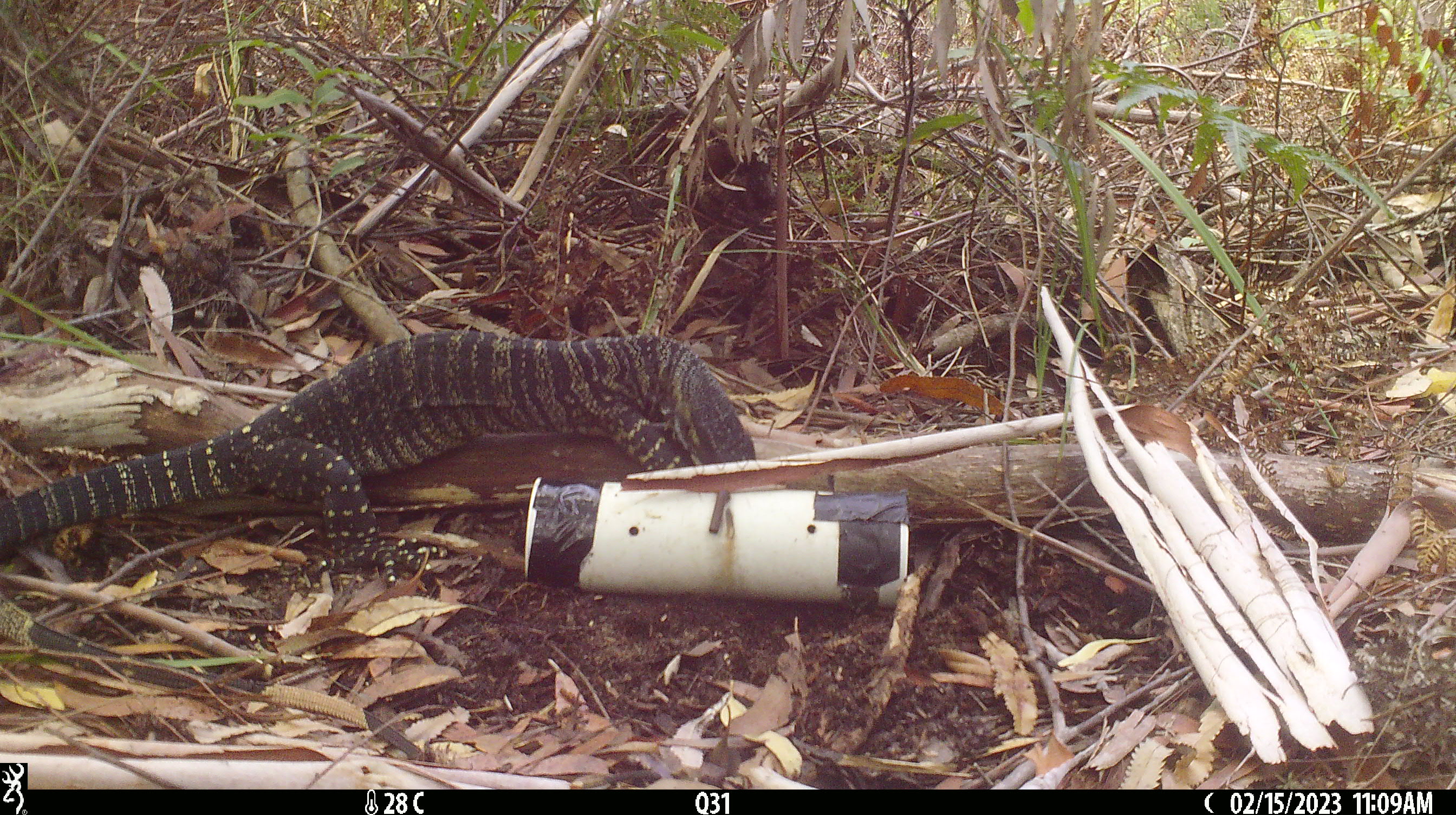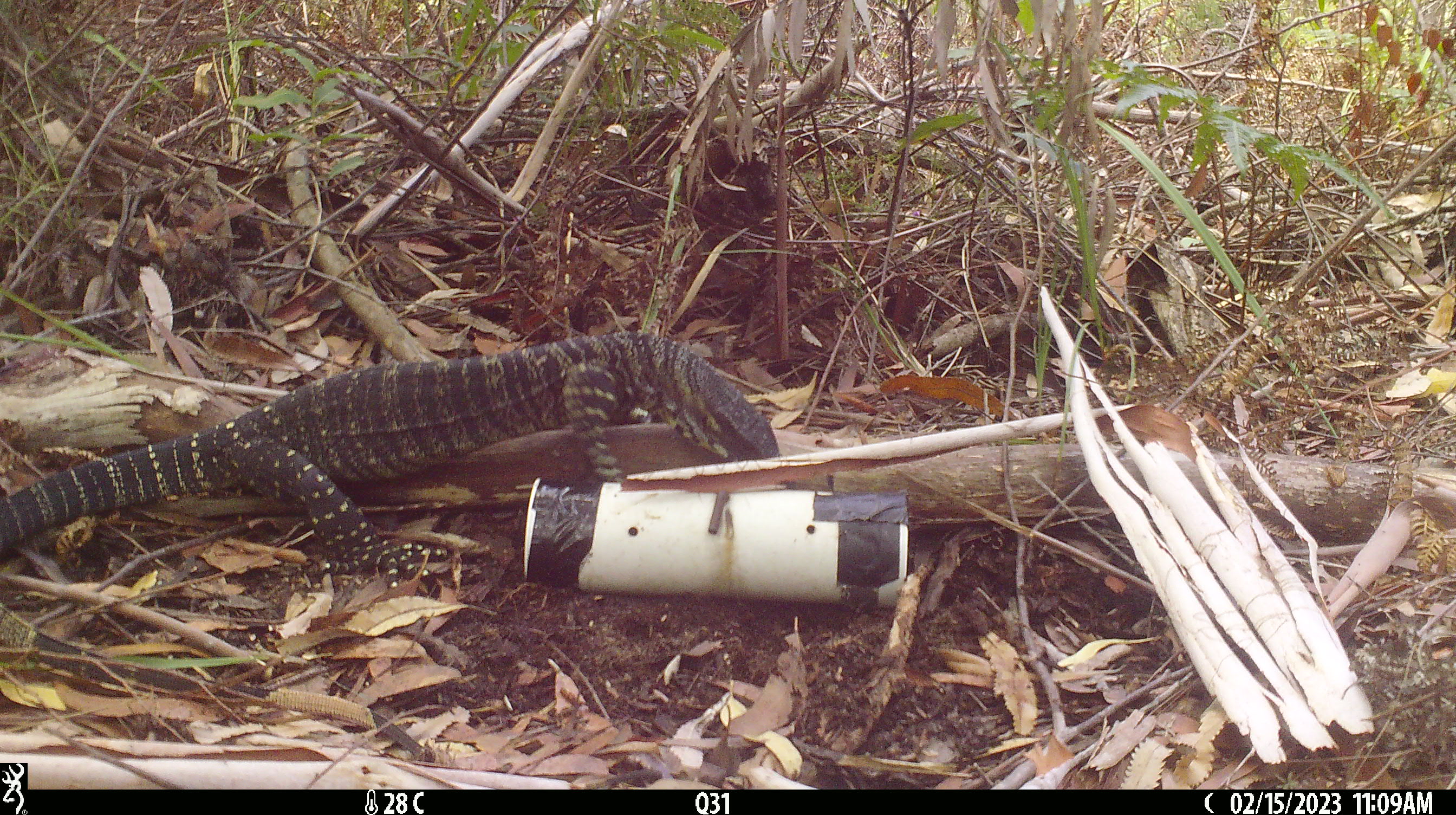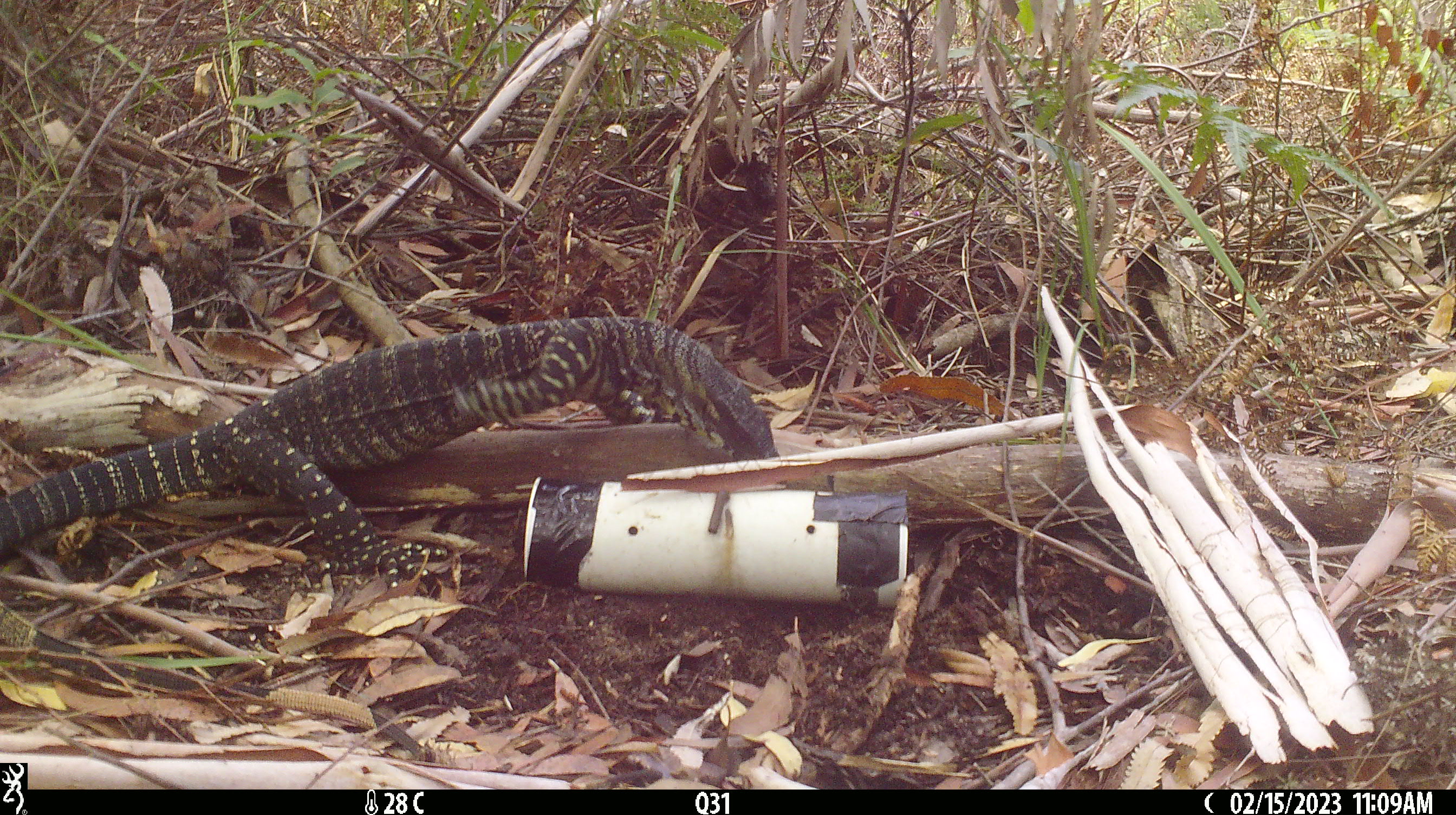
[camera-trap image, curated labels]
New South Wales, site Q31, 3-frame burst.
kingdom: Animalia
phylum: Chordata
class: Reptilia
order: Squamata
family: Varanidae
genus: Varanus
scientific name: Varanus varius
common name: lace monitor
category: goanna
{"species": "goanna (lace monitor) (Varanus varius)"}